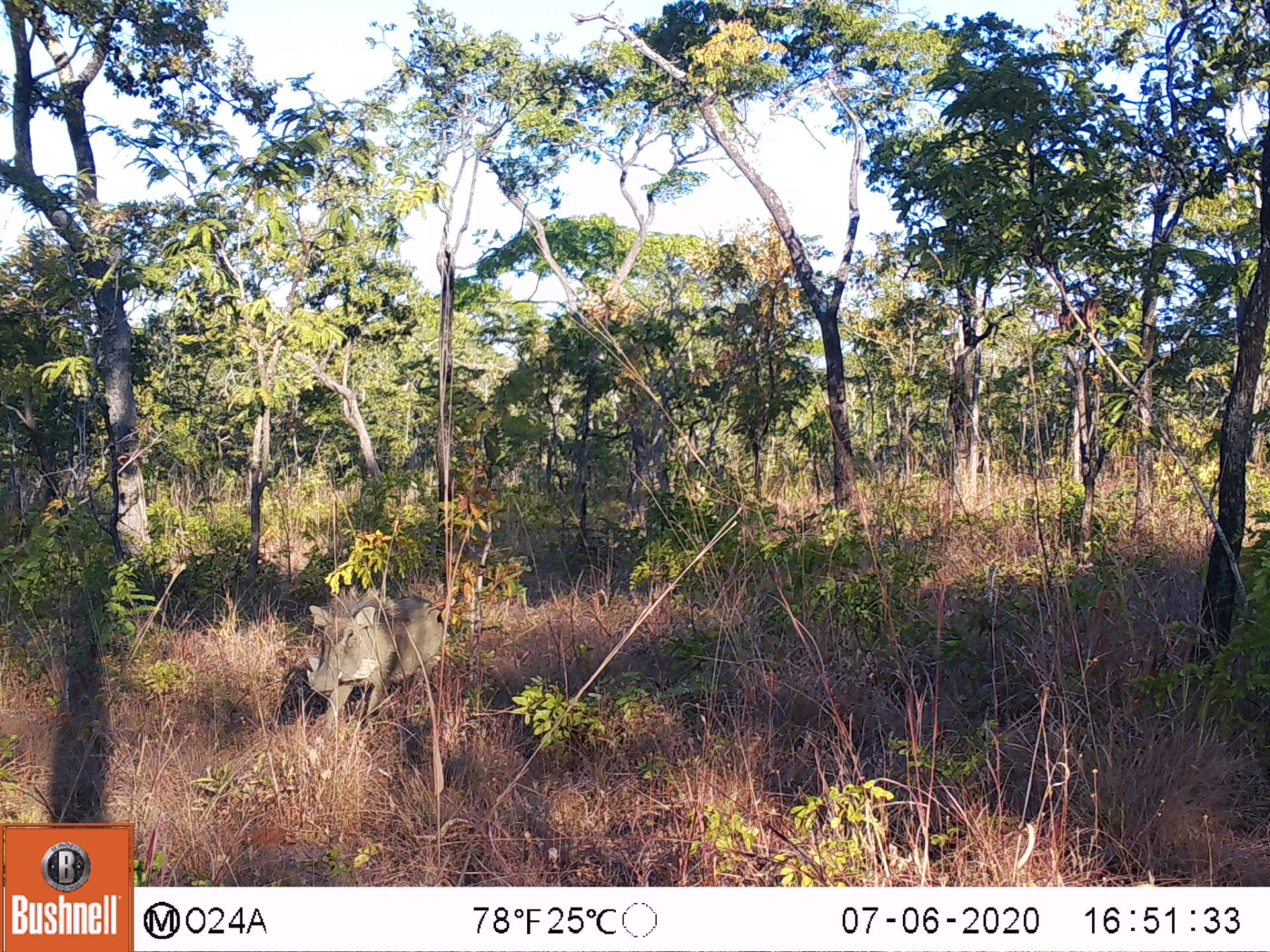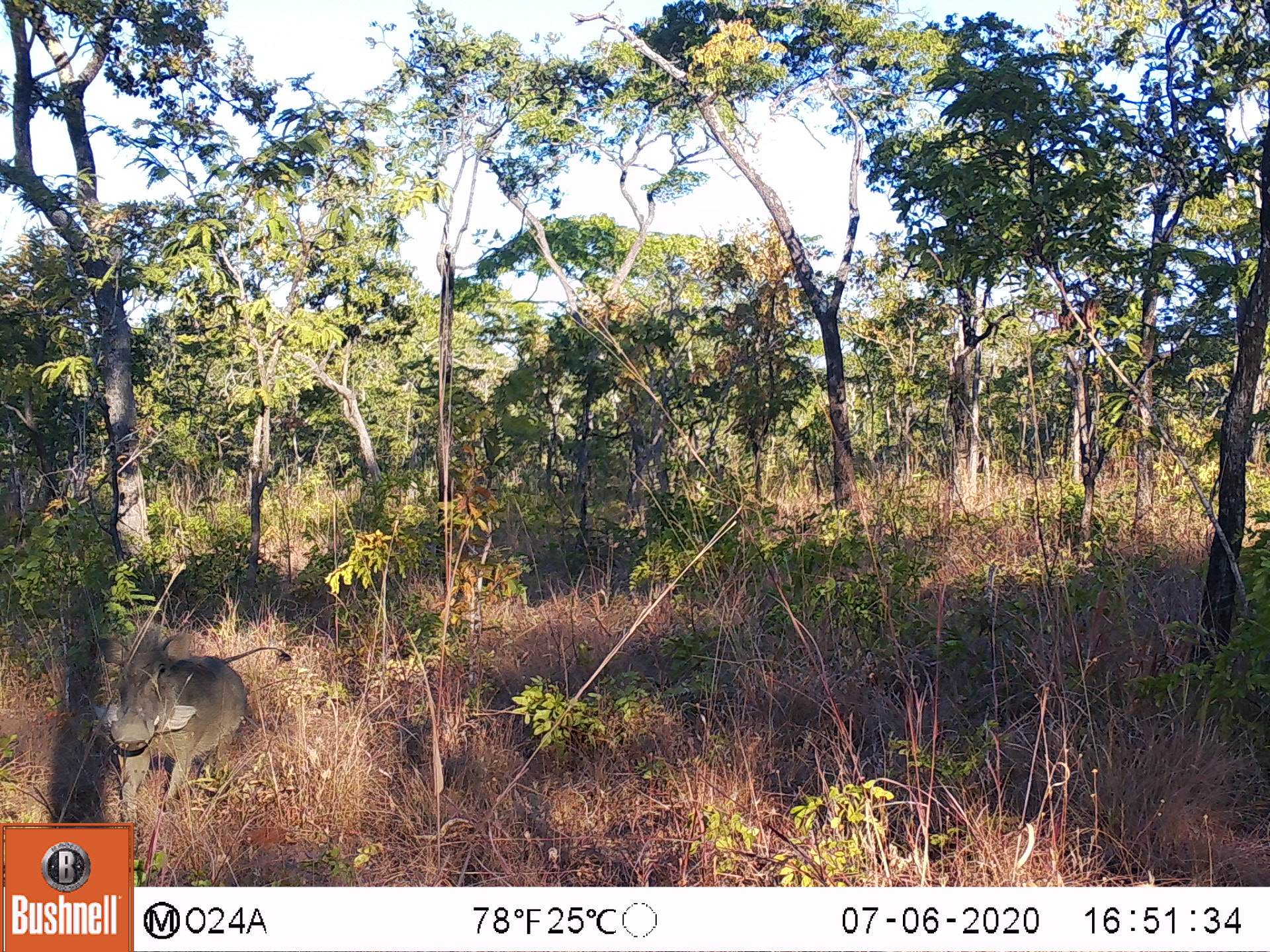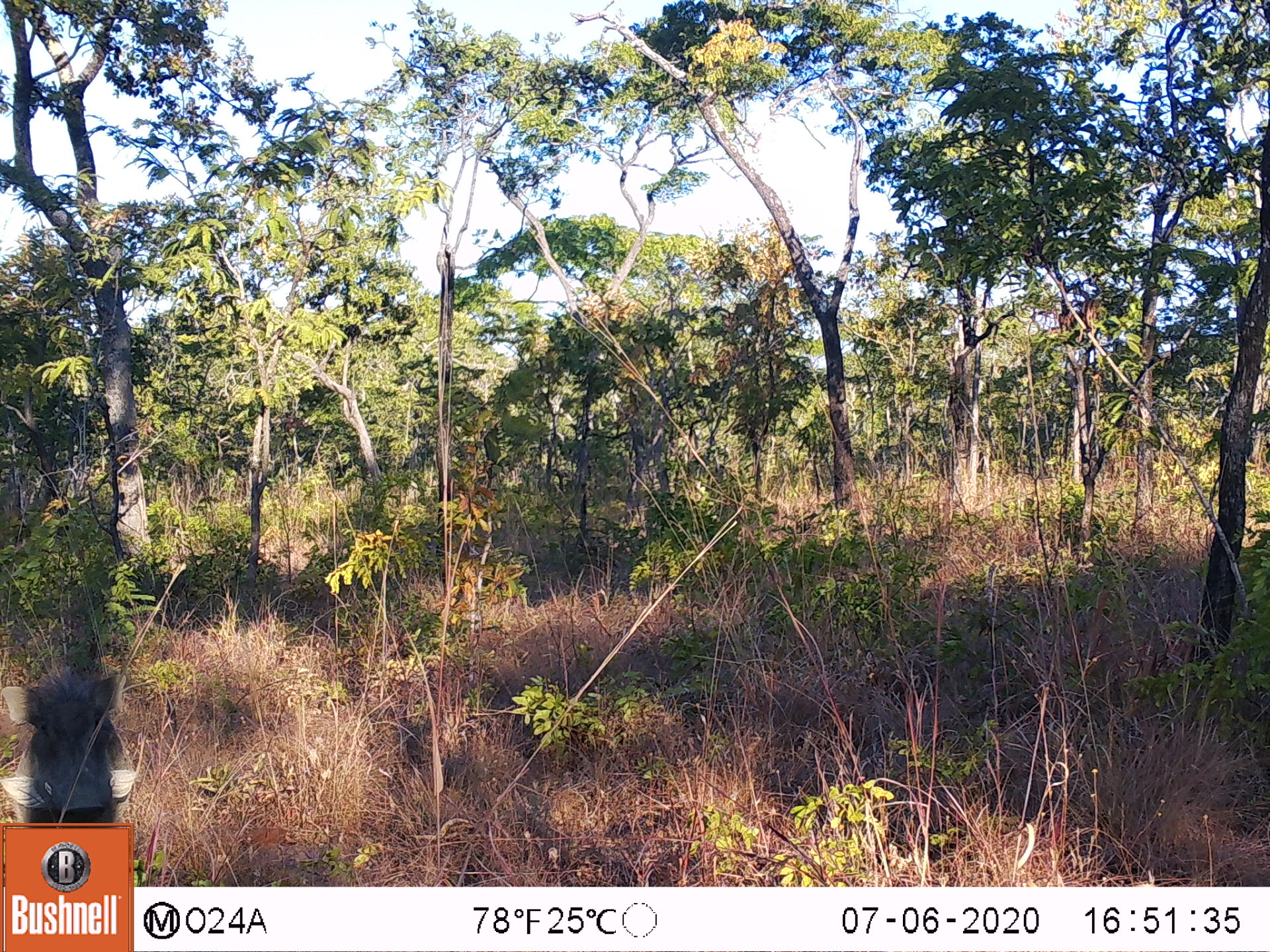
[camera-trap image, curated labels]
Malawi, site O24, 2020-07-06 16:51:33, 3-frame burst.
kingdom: Animalia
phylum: Chordata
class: Mammalia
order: Artiodactyla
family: Suidae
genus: Phacochoerus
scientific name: Phacochoerus africanus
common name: common warthog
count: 1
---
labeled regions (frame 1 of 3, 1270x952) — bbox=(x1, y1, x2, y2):
common warthog: bbox=(302, 581, 451, 737)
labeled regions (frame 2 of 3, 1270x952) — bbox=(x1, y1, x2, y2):
common warthog: bbox=(94, 623, 298, 821)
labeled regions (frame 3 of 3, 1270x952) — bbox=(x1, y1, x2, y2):
common warthog: bbox=(3, 666, 140, 821)